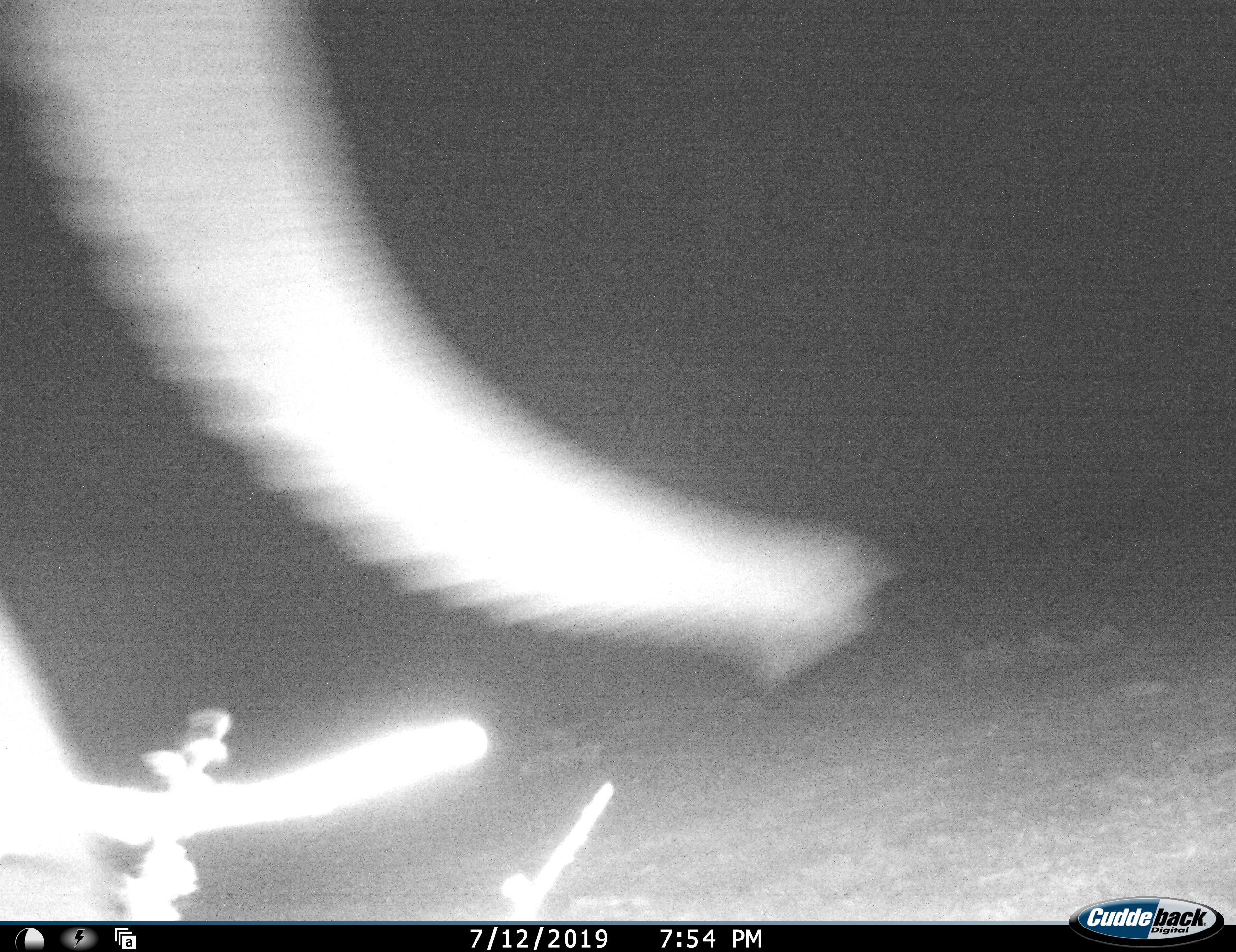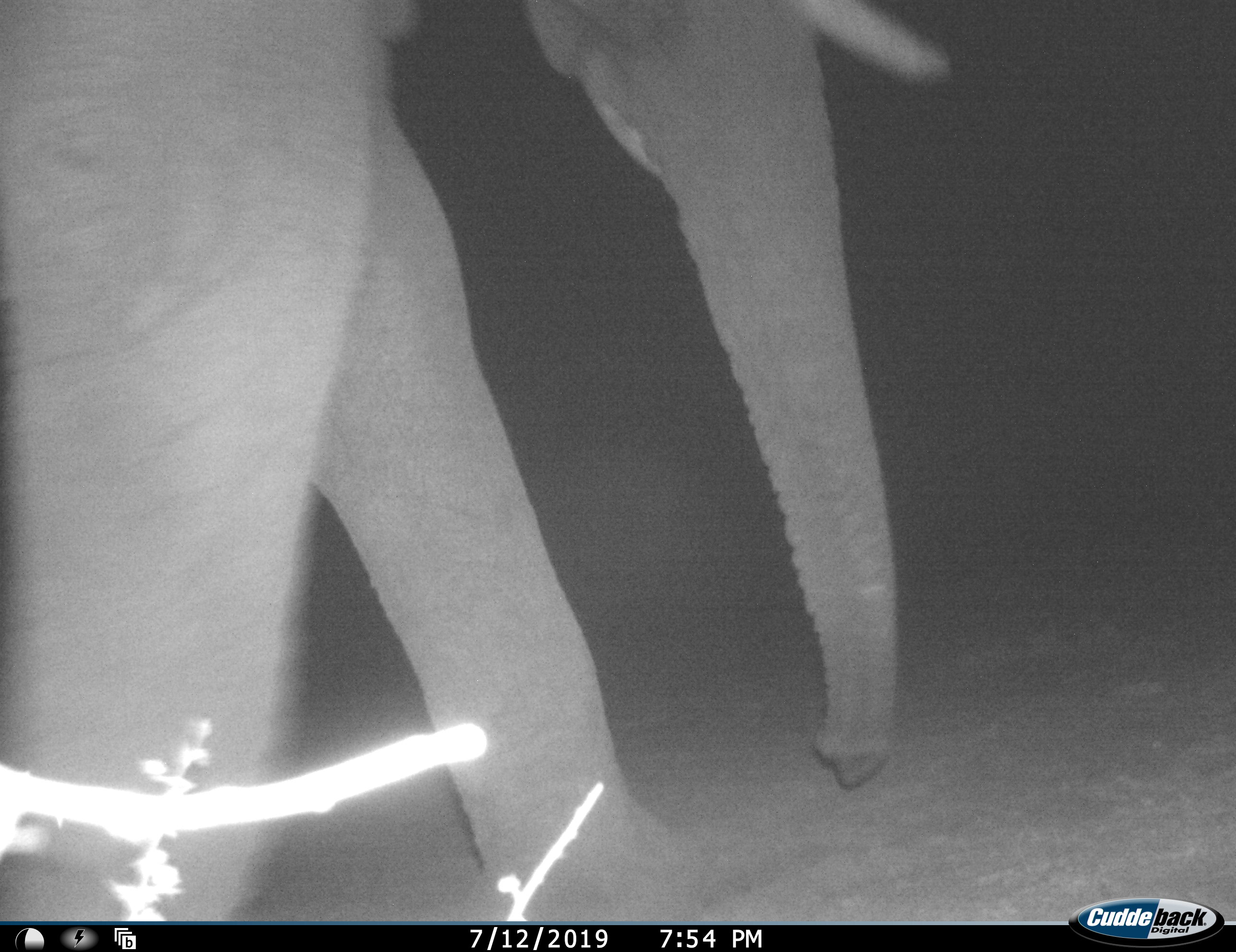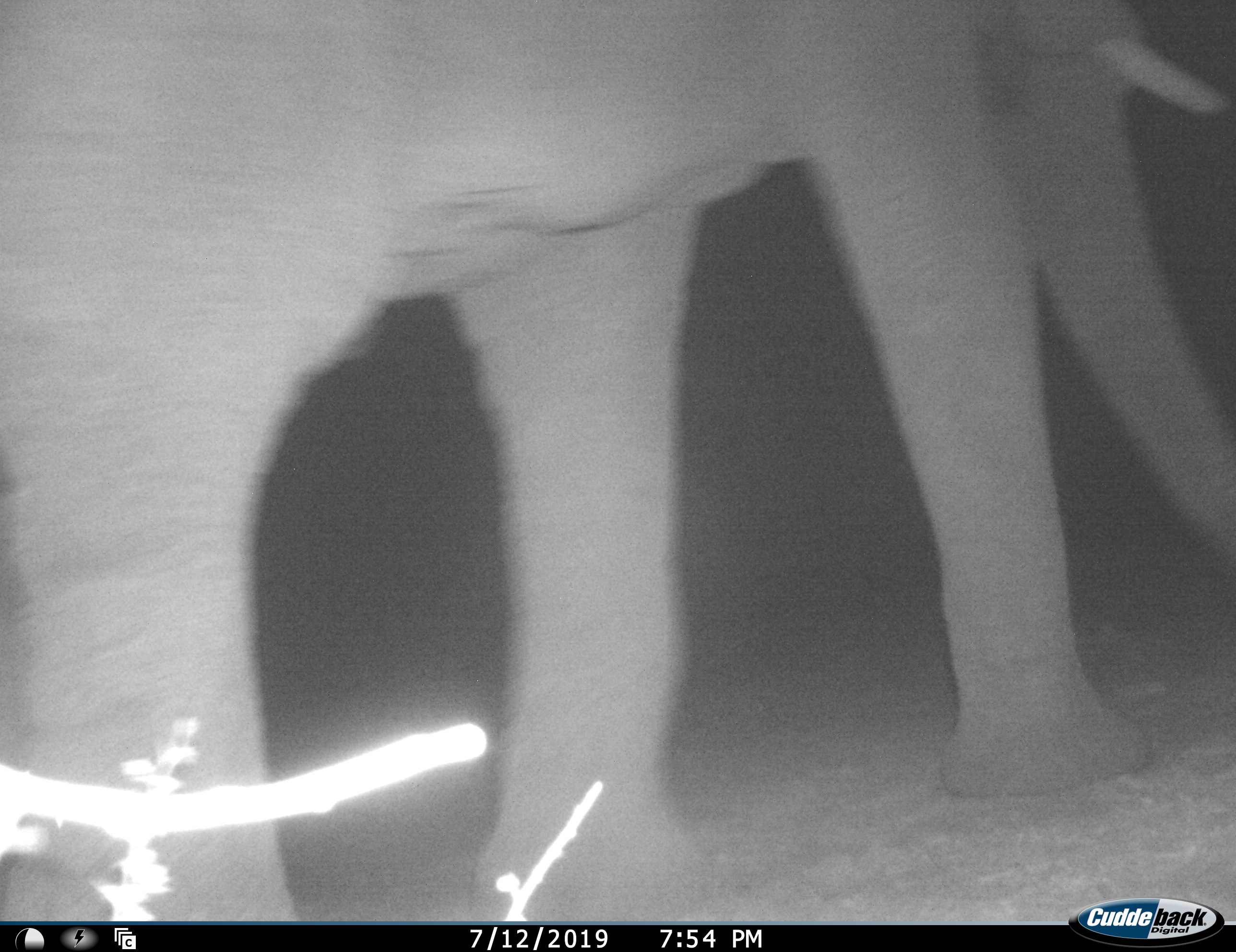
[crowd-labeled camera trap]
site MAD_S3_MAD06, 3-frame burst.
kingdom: Animalia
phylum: Chordata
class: Mammalia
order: Proboscidea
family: Elephantidae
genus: Loxodonta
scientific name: Loxodonta africana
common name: african bush elephant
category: elephant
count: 1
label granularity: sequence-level